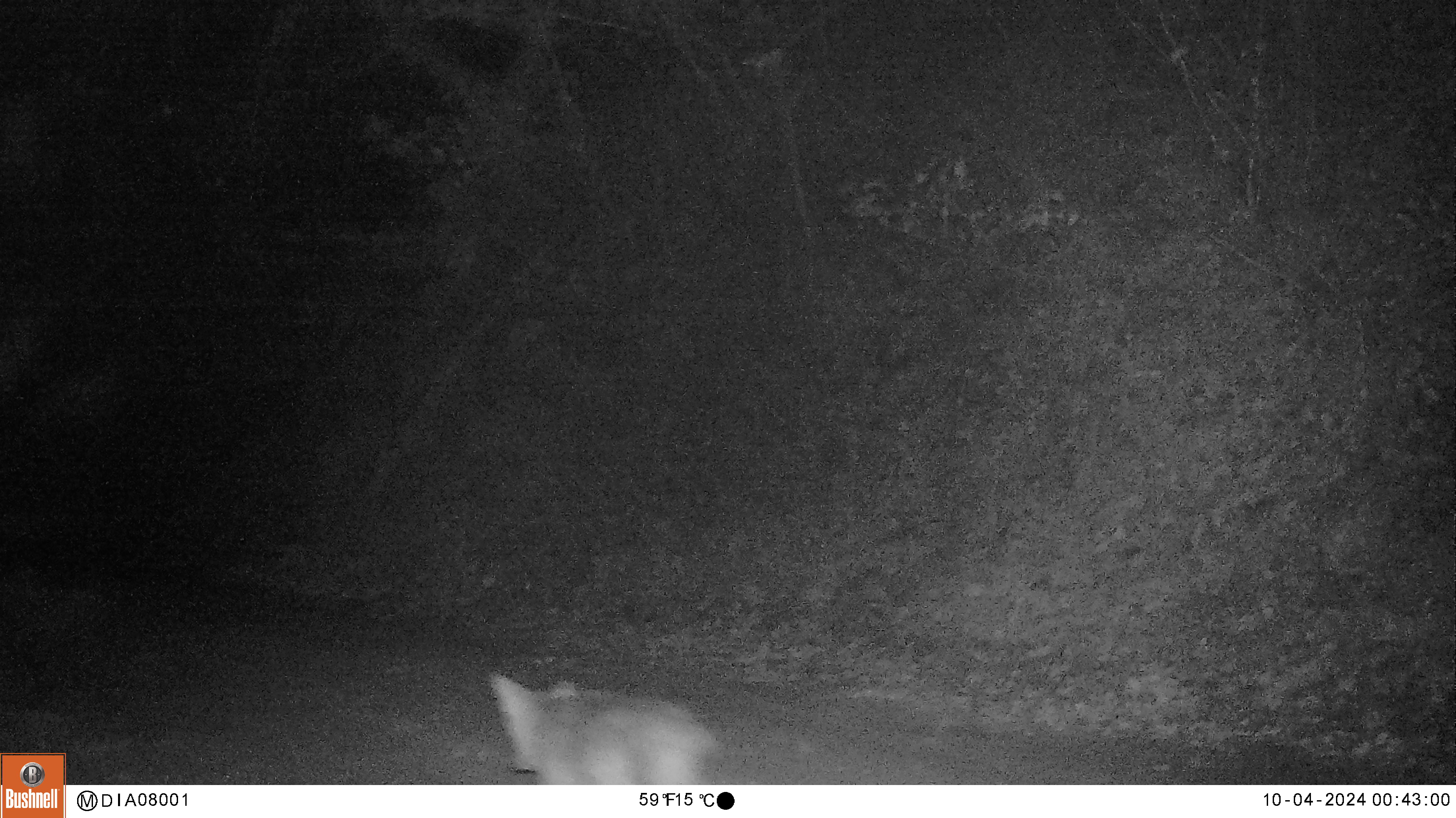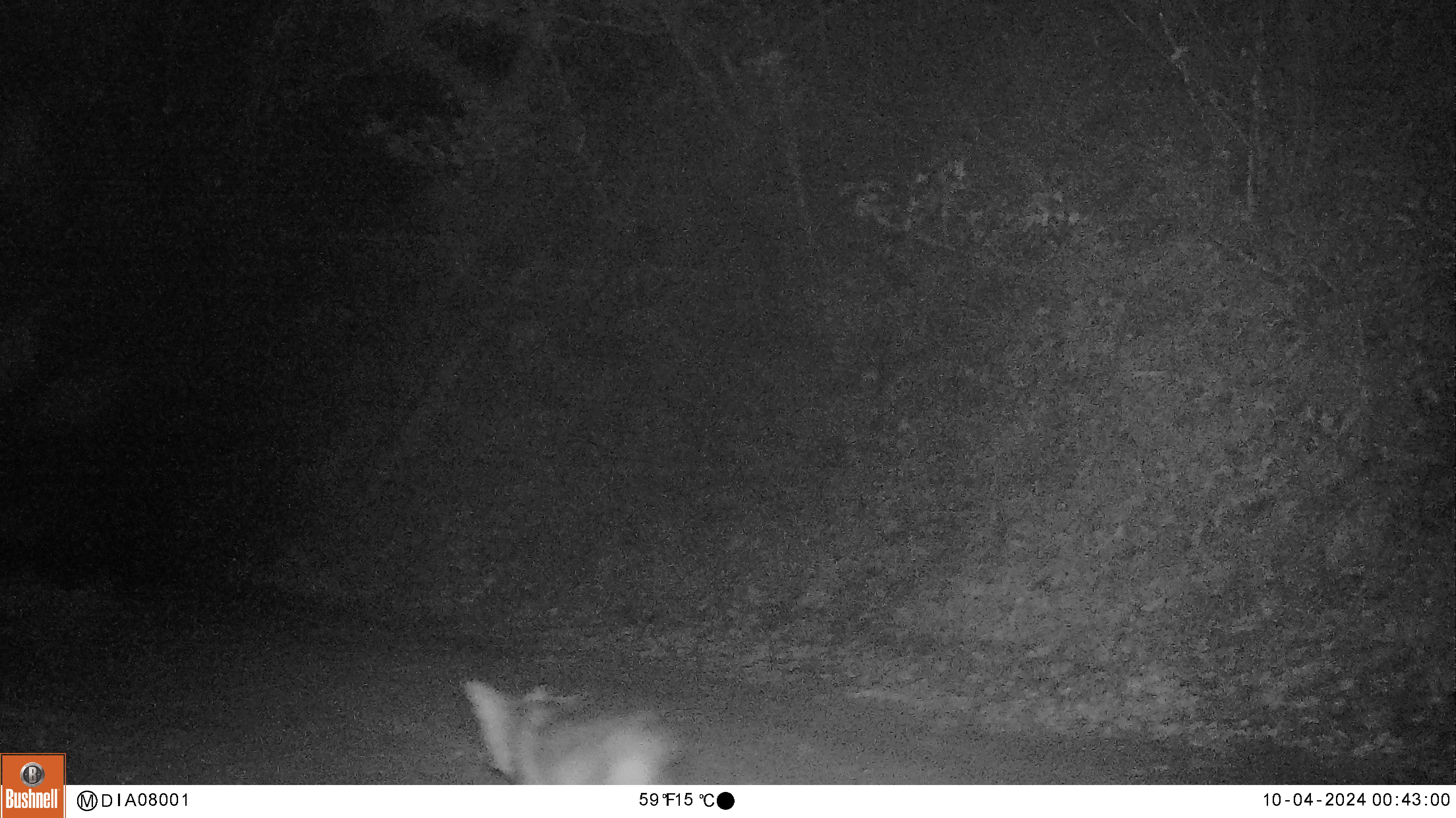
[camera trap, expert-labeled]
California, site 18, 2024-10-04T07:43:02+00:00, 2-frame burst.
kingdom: Animalia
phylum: Chordata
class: Mammalia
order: Carnivora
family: Canidae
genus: Canis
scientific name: Canis latrans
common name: coyote